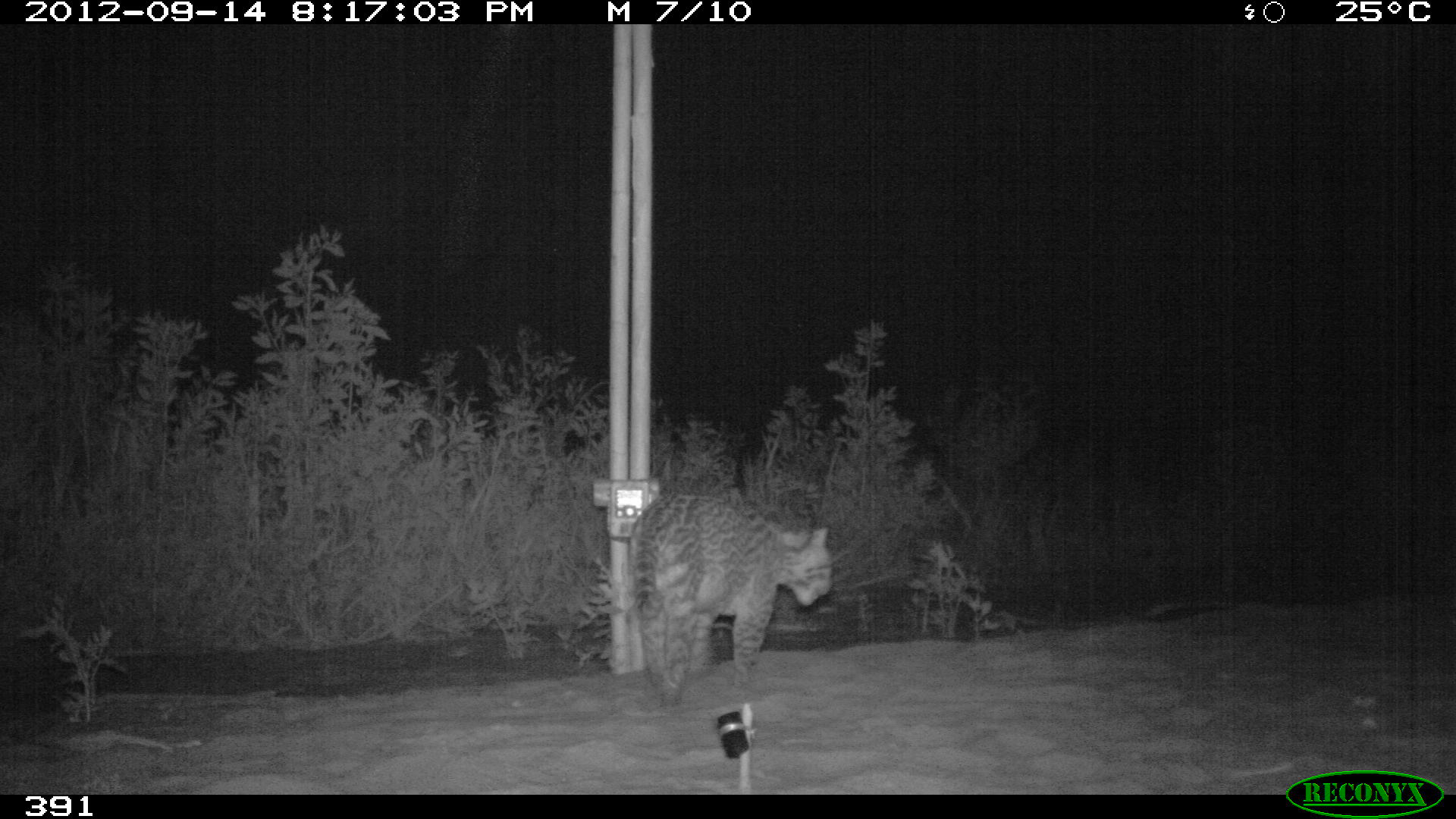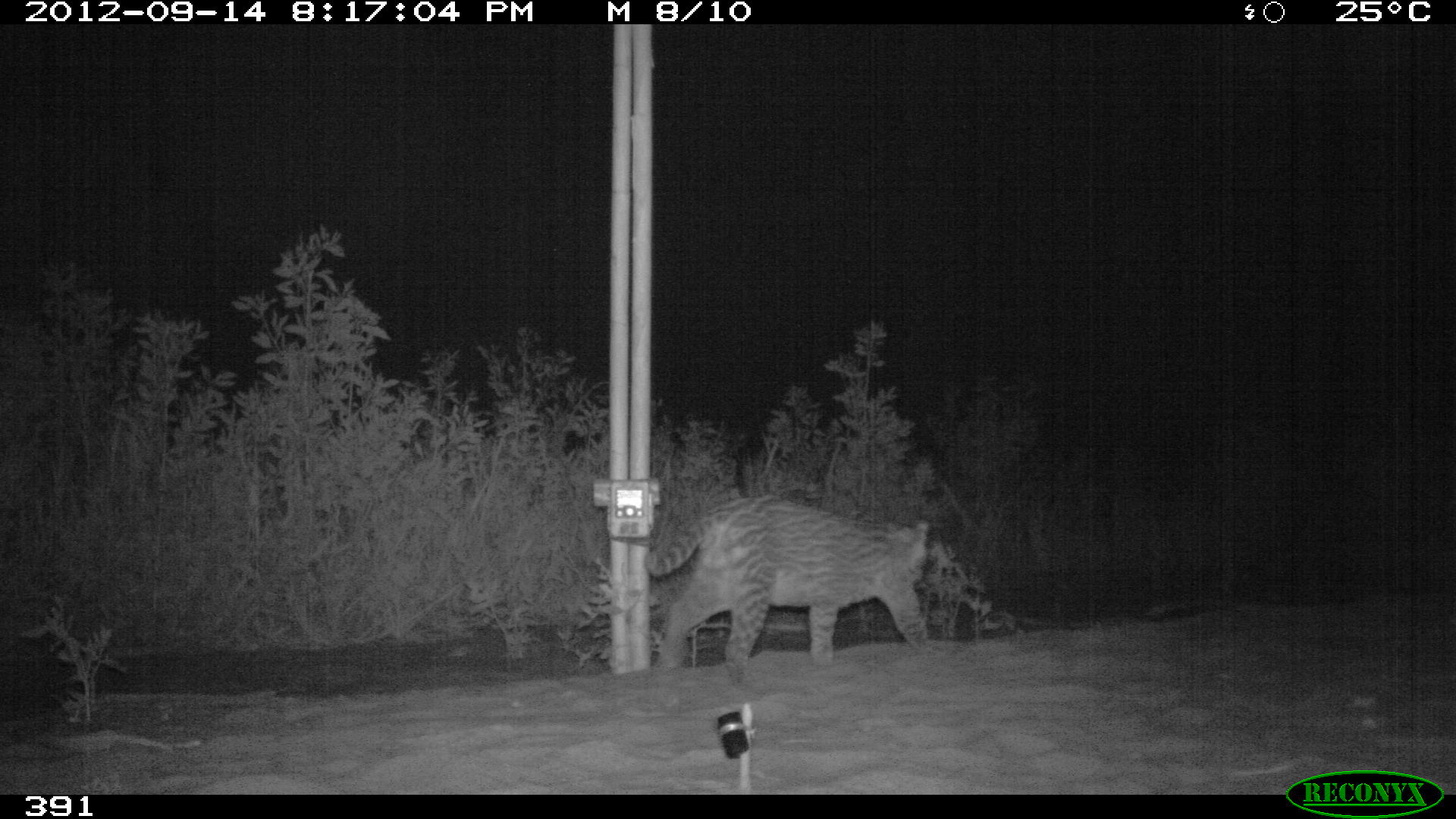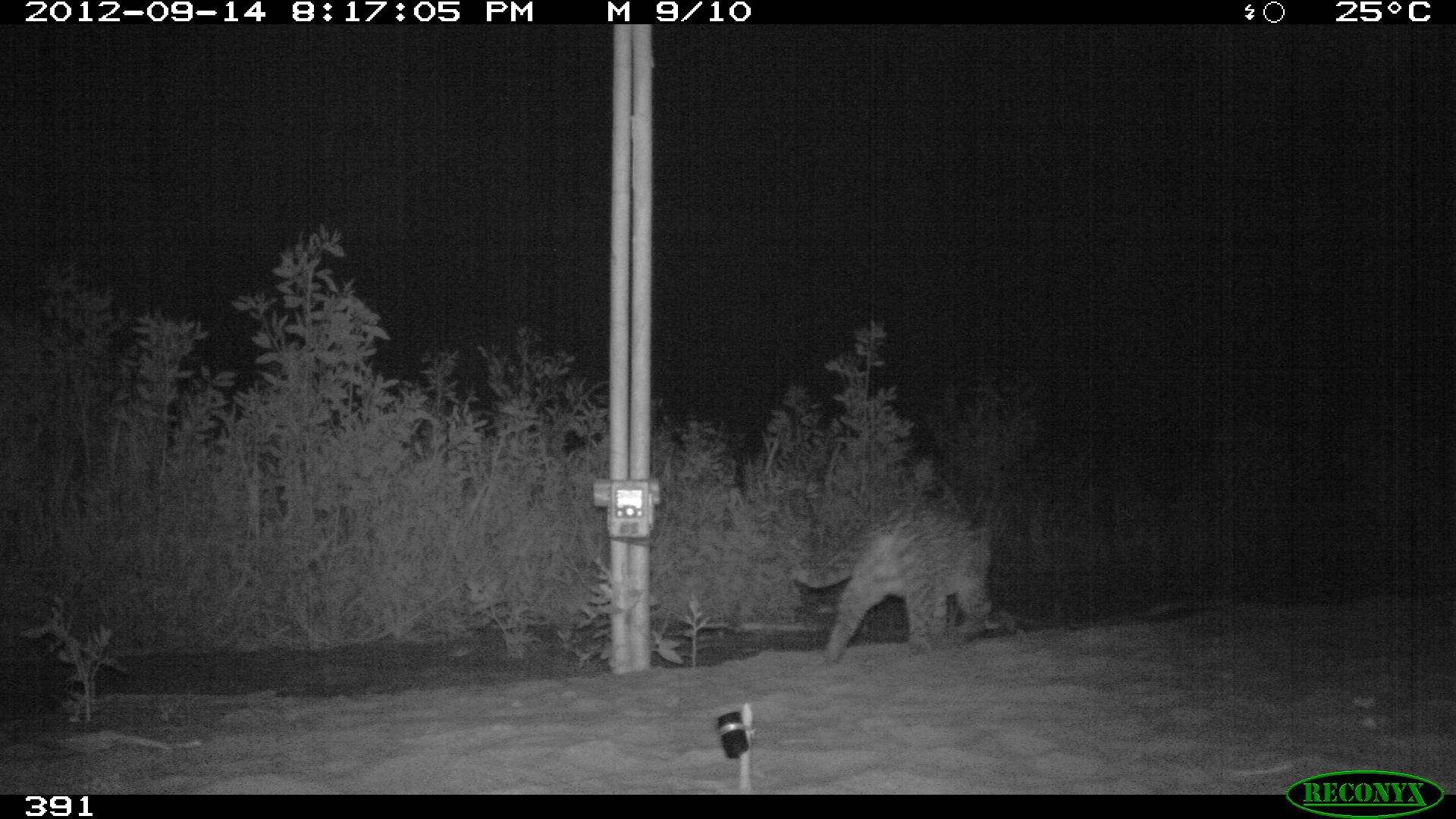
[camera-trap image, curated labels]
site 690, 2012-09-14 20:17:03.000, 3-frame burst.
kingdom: Animalia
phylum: Chordata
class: Mammalia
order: Carnivora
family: Felidae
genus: Leopardus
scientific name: Leopardus pardalis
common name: ocelot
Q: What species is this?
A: Leopardus pardalis (ocelot).